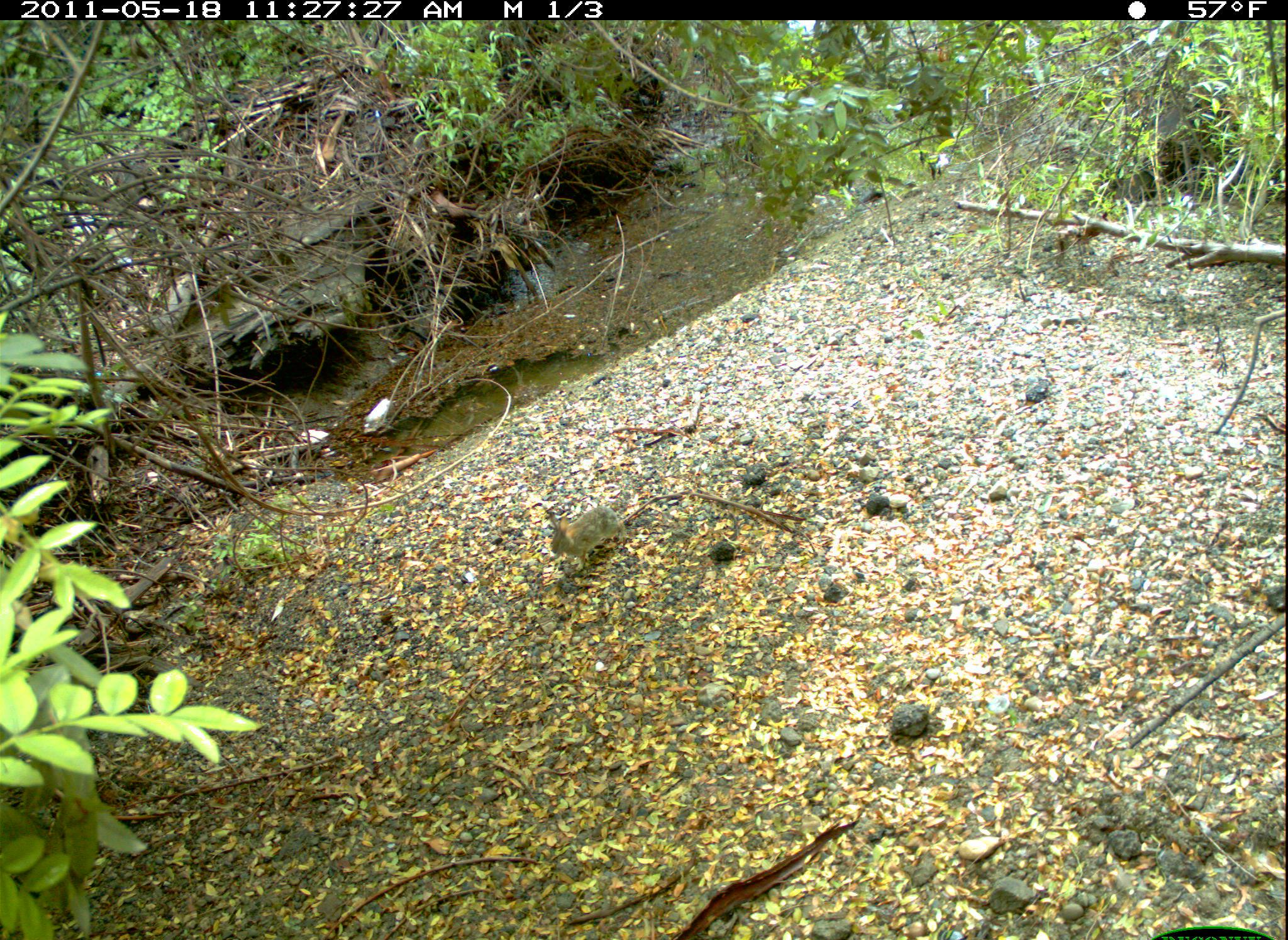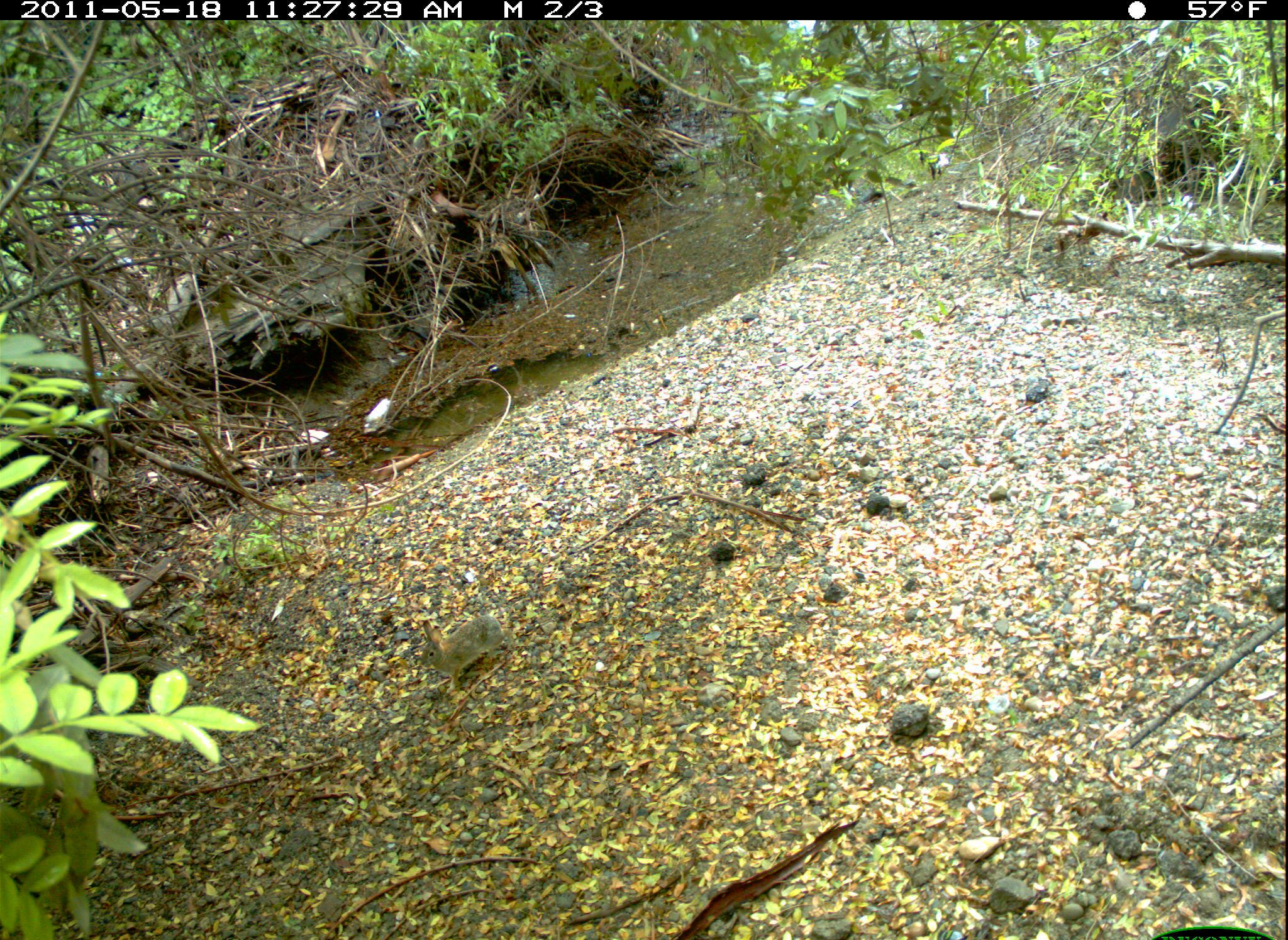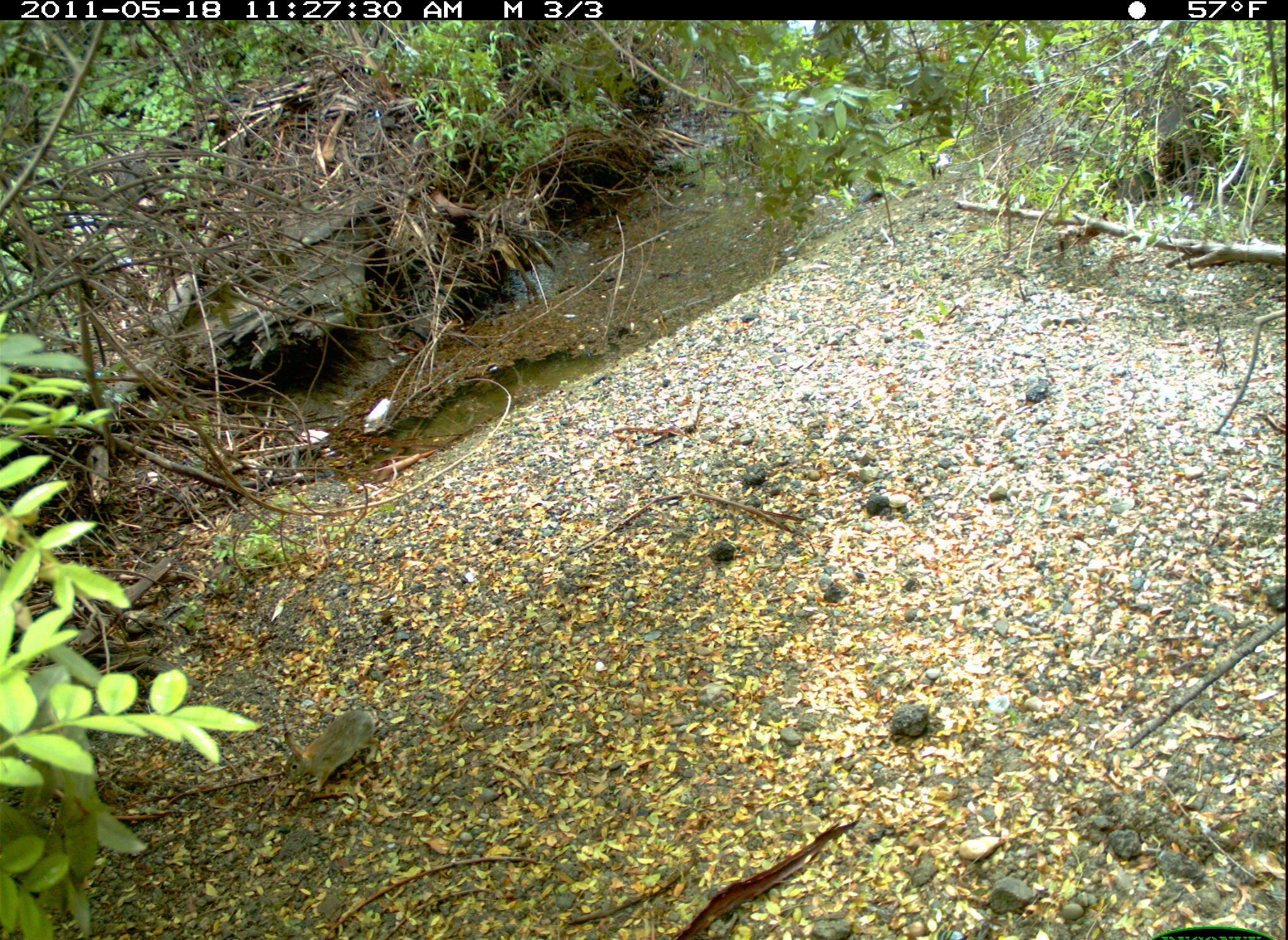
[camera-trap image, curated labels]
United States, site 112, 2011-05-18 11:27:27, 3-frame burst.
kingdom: Animalia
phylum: Chordata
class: Mammalia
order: Lagomorpha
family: Leporidae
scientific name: Leporidae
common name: rabbits and hares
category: rabbit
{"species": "rabbit (rabbits and hares) (Leporidae)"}